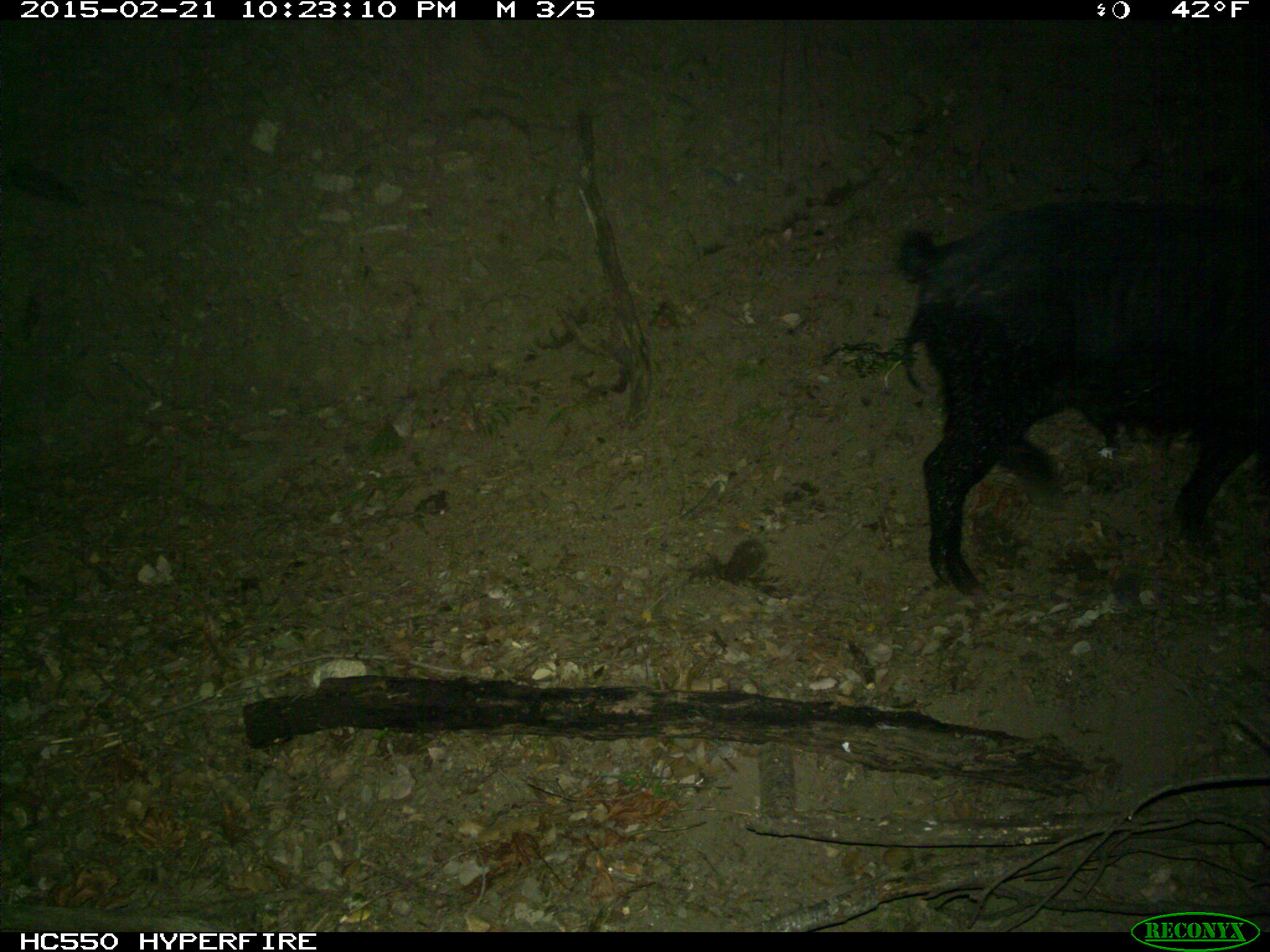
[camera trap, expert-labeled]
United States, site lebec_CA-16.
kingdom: Animalia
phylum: Chordata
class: Mammalia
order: Artiodactyla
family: Suidae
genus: Sus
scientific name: Sus scrofa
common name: wild boar